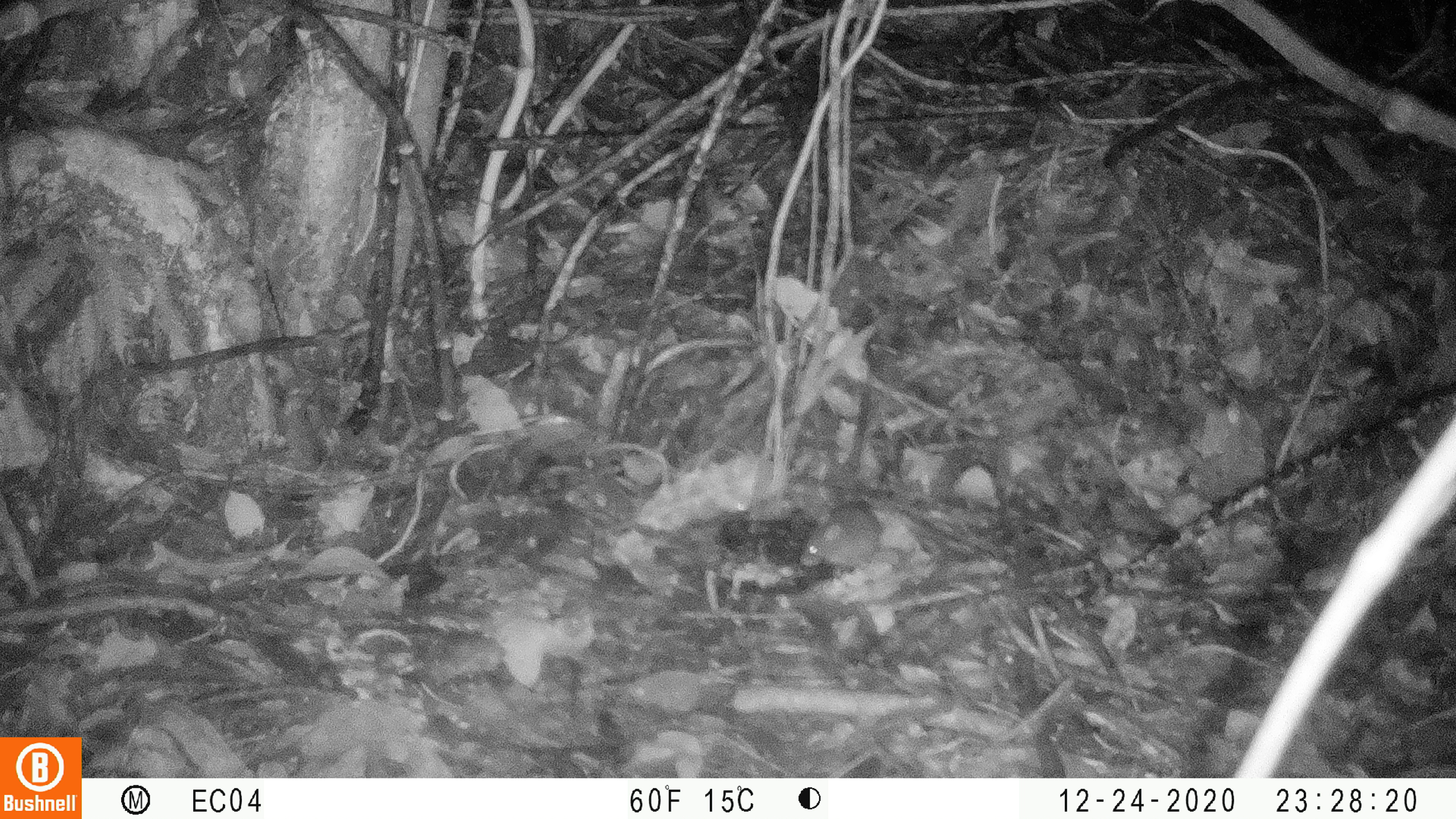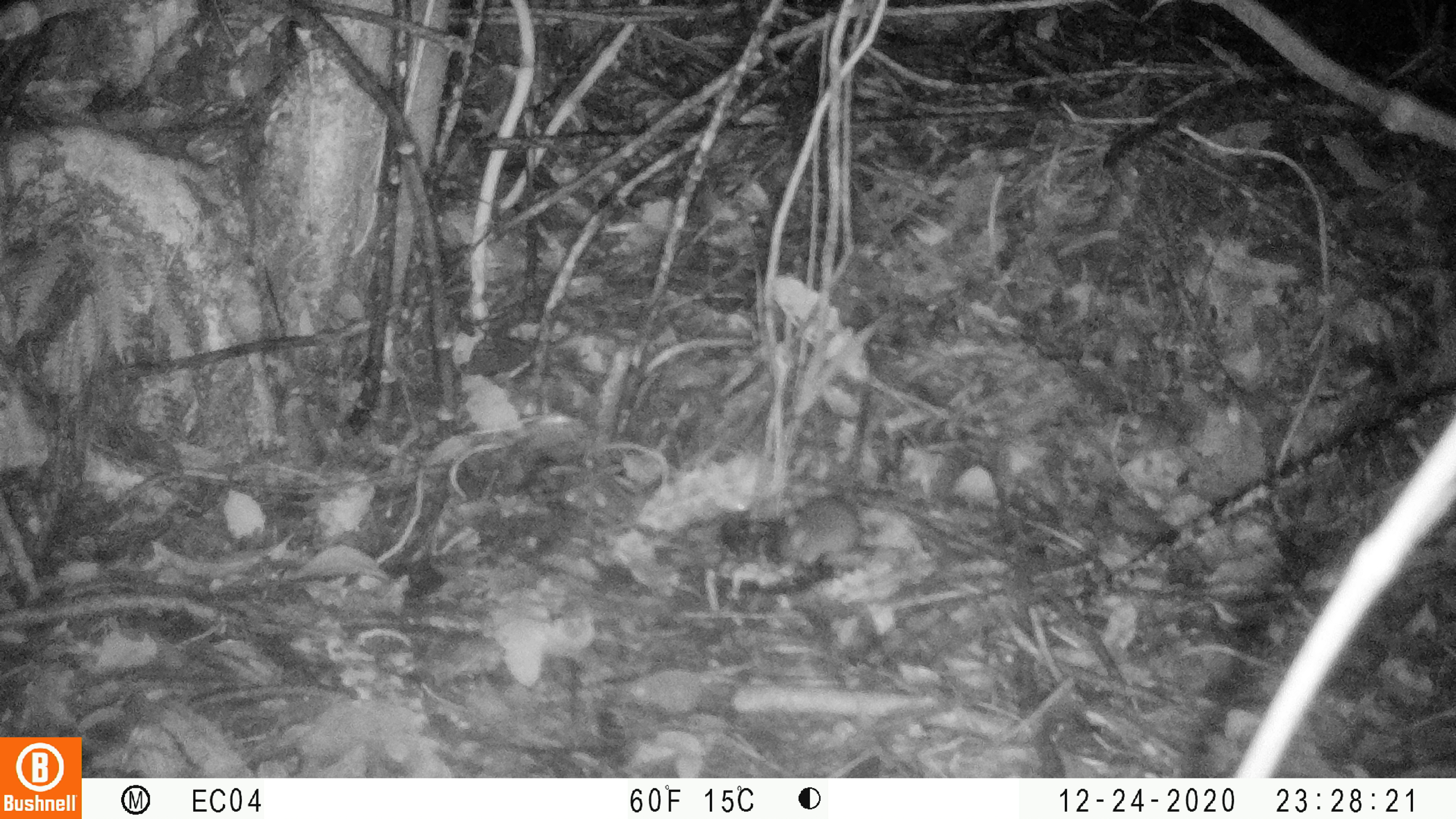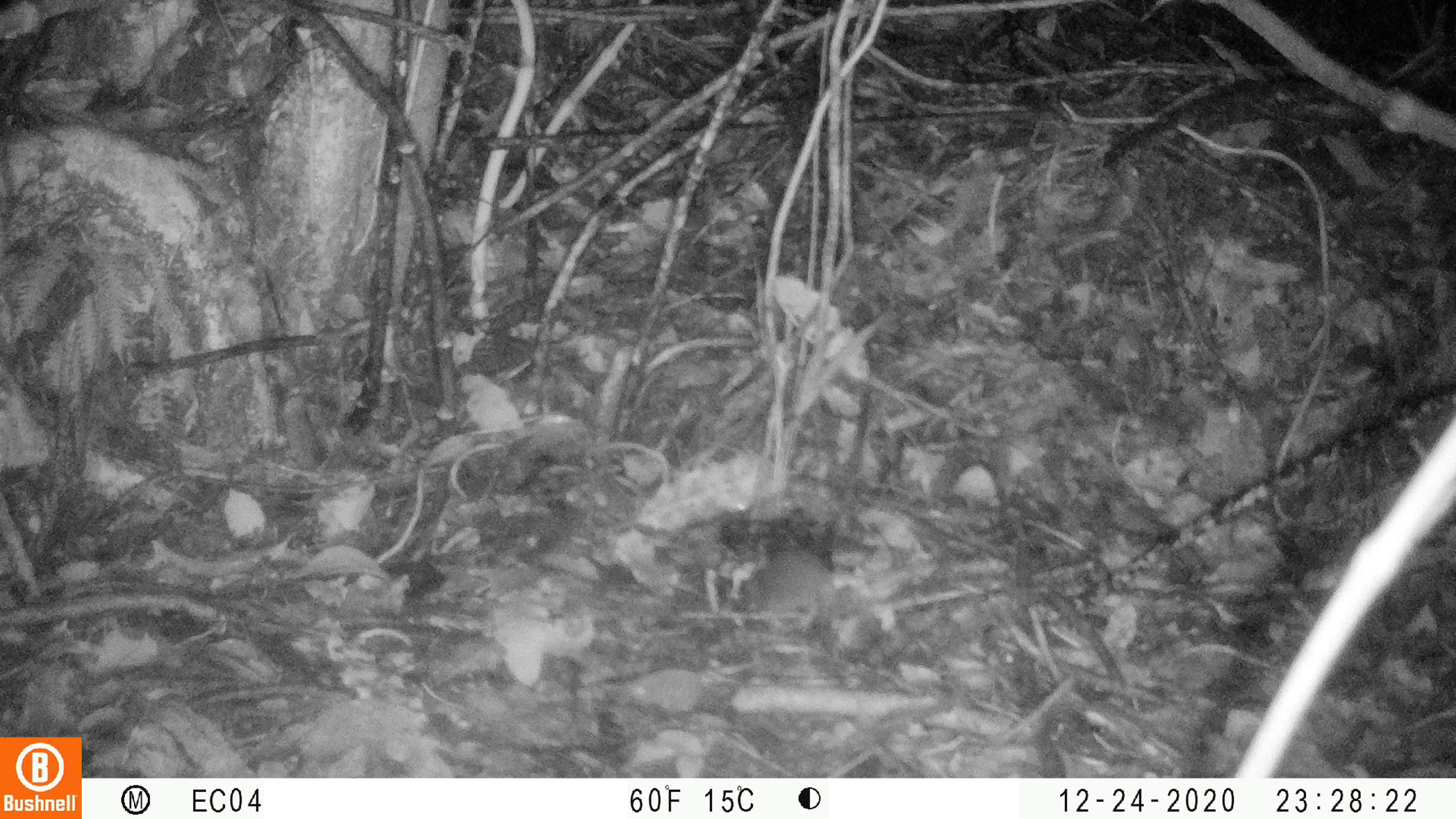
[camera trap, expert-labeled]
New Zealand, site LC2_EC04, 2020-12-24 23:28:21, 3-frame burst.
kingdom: Animalia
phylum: Chordata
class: Mammalia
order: Rodentia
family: Muridae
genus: Mus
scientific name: Mus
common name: mouse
Mouse (Mus).